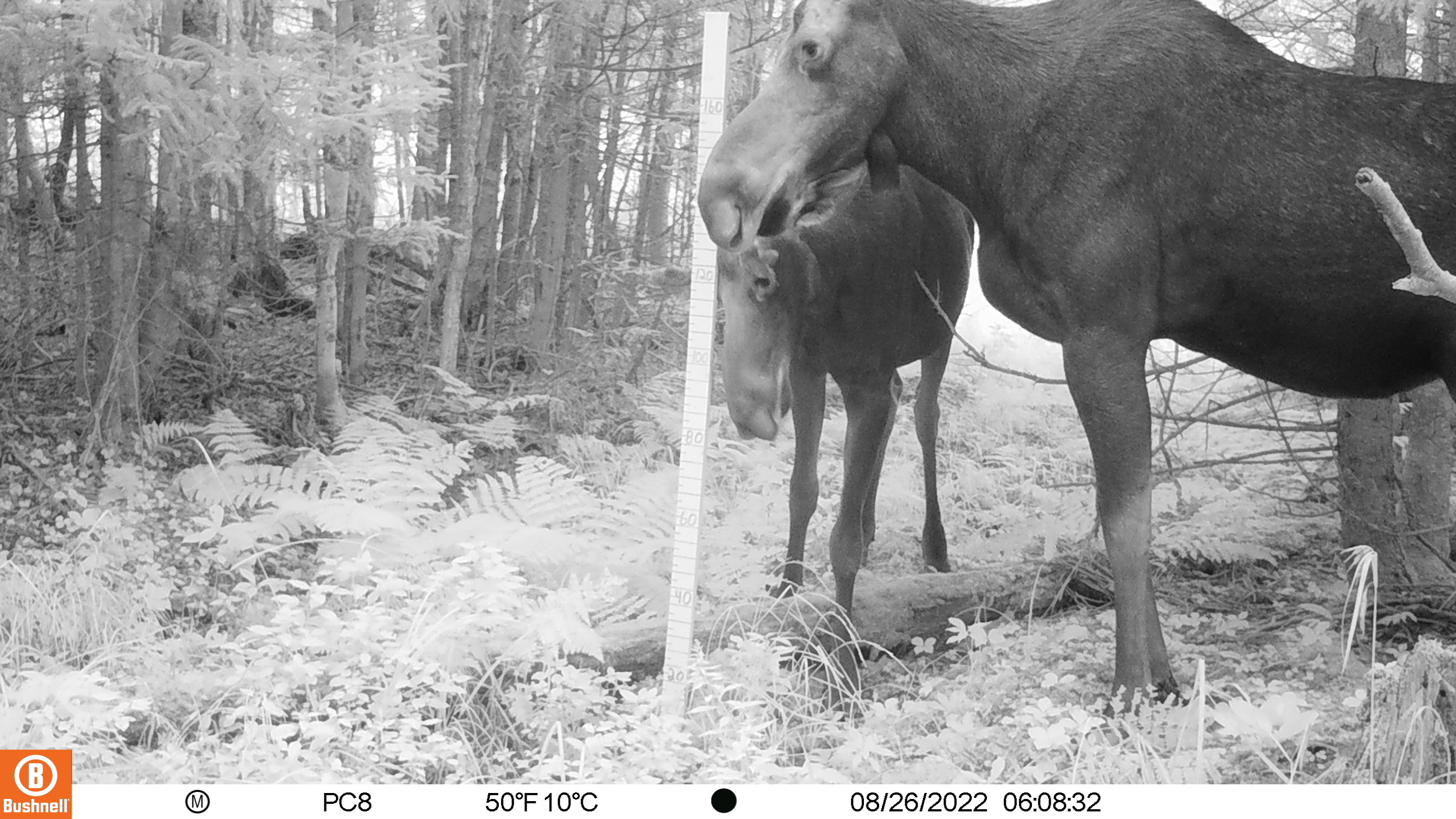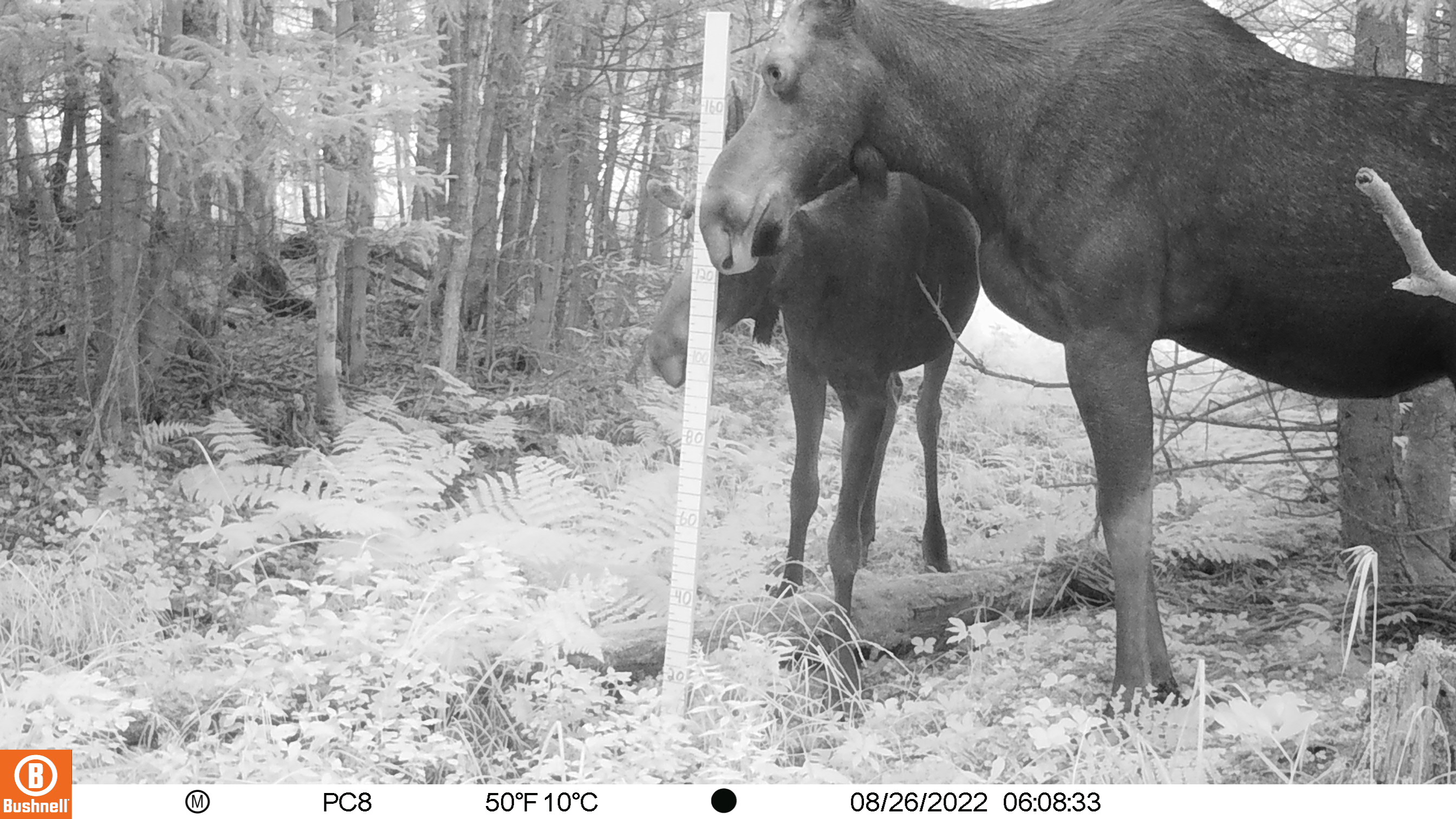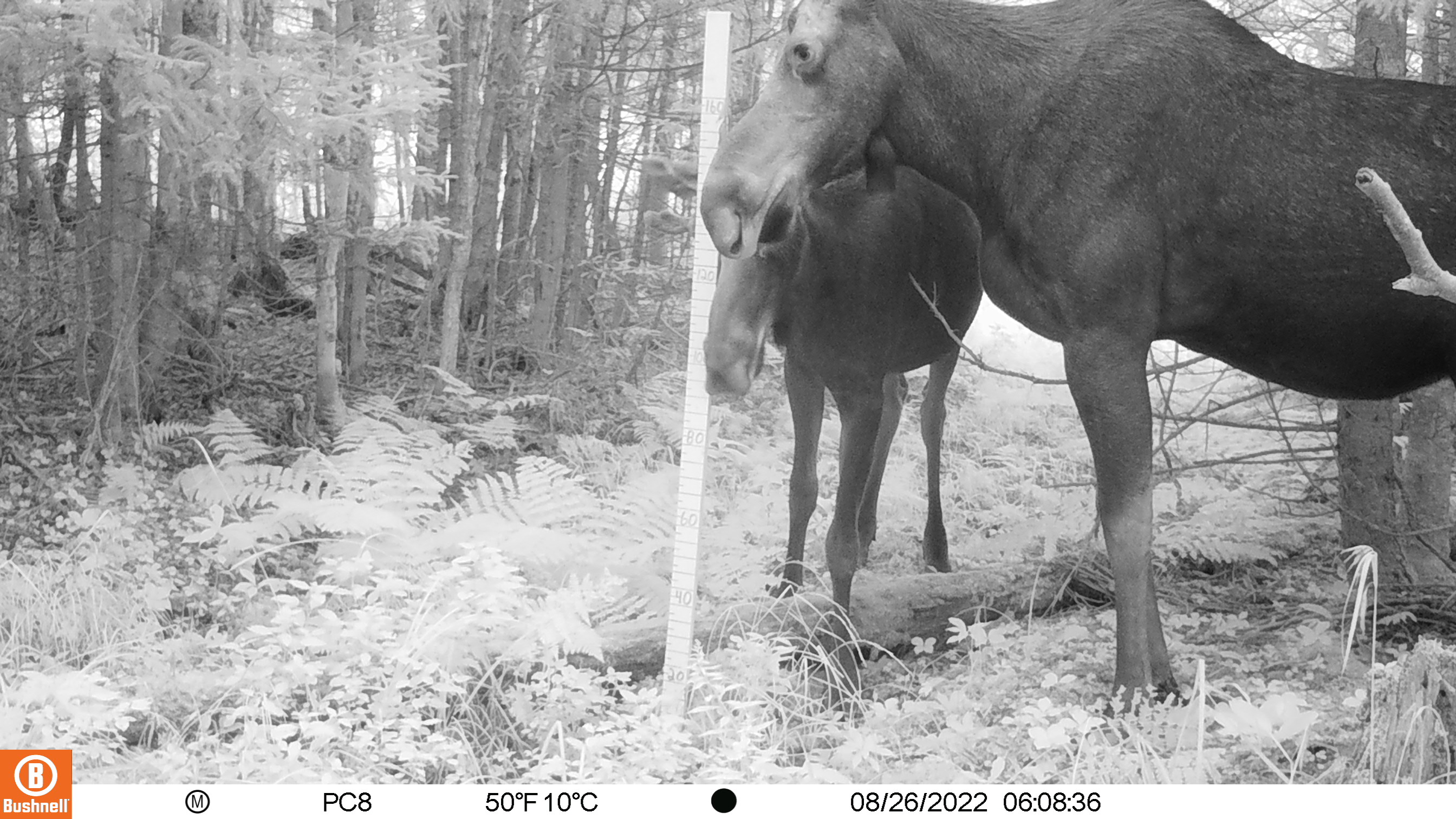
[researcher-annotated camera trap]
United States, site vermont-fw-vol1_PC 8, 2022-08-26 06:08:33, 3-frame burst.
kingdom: Animalia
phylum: Chordata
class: Mammalia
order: Artiodactyla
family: Cervidae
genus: Alces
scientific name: Alces alces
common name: moose